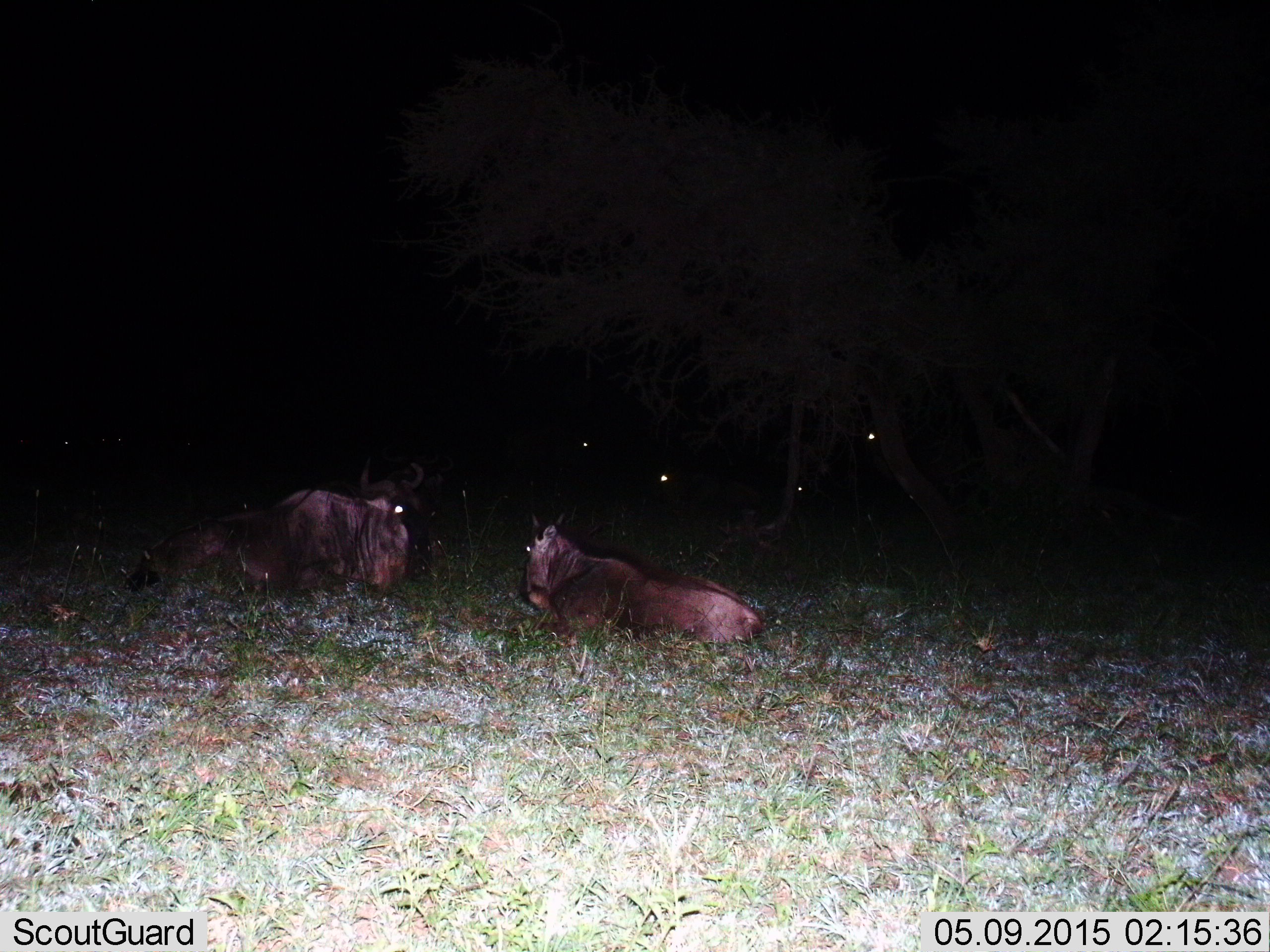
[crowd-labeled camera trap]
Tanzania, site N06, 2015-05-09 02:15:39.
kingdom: Animalia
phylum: Chordata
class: Mammalia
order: Artiodactyla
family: Bovidae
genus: Connochaetes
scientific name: Connochaetes taurinus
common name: blue wildebeest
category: wildebeest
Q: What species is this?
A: Wildebeest (blue wildebeest) (Connochaetes taurinus).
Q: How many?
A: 2.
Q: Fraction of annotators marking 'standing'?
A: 20%.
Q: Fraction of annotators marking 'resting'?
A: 100%.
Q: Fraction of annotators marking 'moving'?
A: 0%.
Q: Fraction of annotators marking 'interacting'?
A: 0%.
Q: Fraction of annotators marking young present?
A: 10%.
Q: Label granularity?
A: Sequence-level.